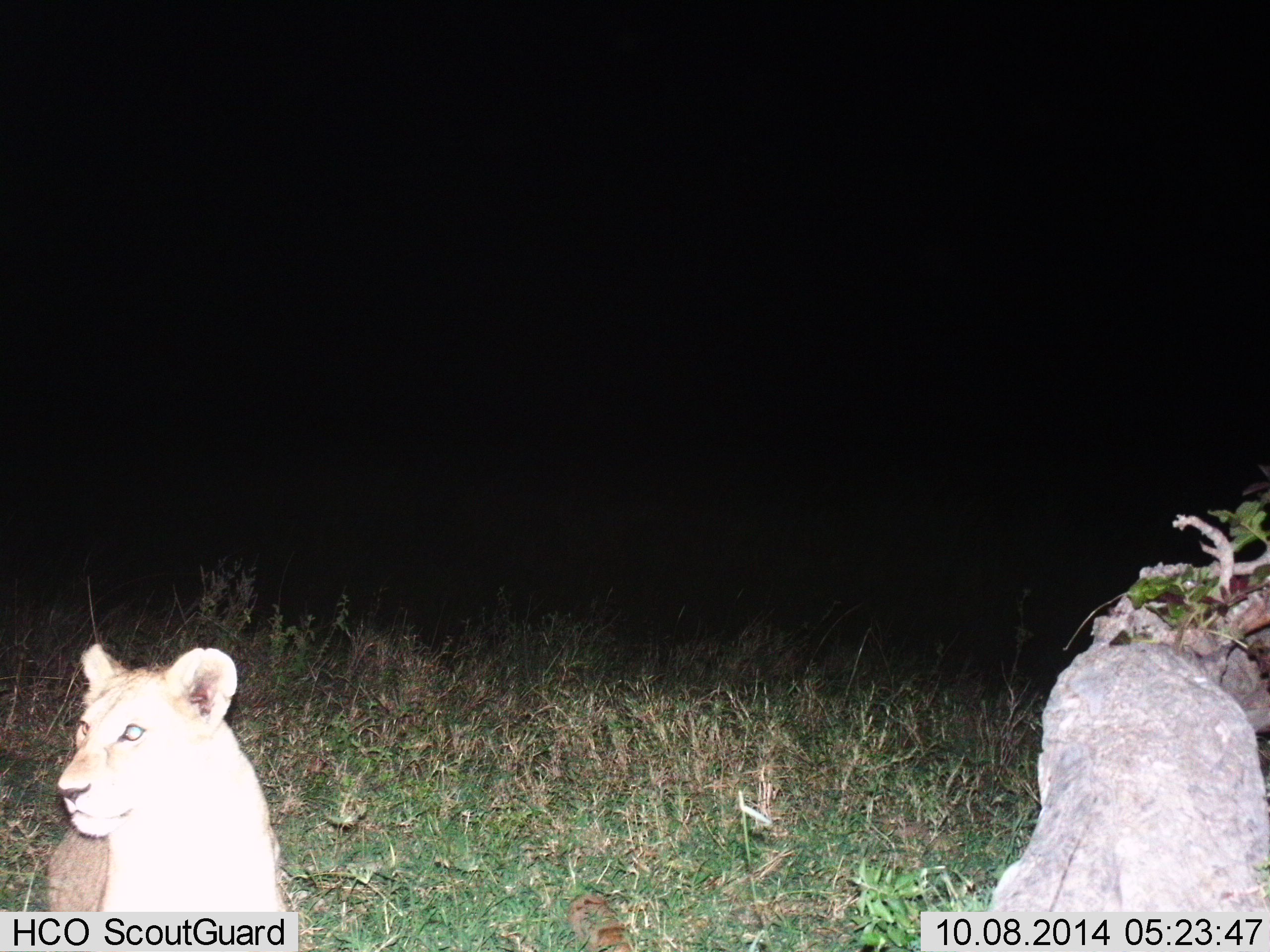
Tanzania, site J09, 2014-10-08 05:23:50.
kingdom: Animalia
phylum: Chordata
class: Mammalia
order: Carnivora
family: Felidae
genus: Panthera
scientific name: Panthera leo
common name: lion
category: lionfemale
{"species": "lionfemale (lion) (Panthera leo)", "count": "1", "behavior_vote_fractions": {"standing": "70%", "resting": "30%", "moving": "10%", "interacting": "0%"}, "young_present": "30%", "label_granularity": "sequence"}